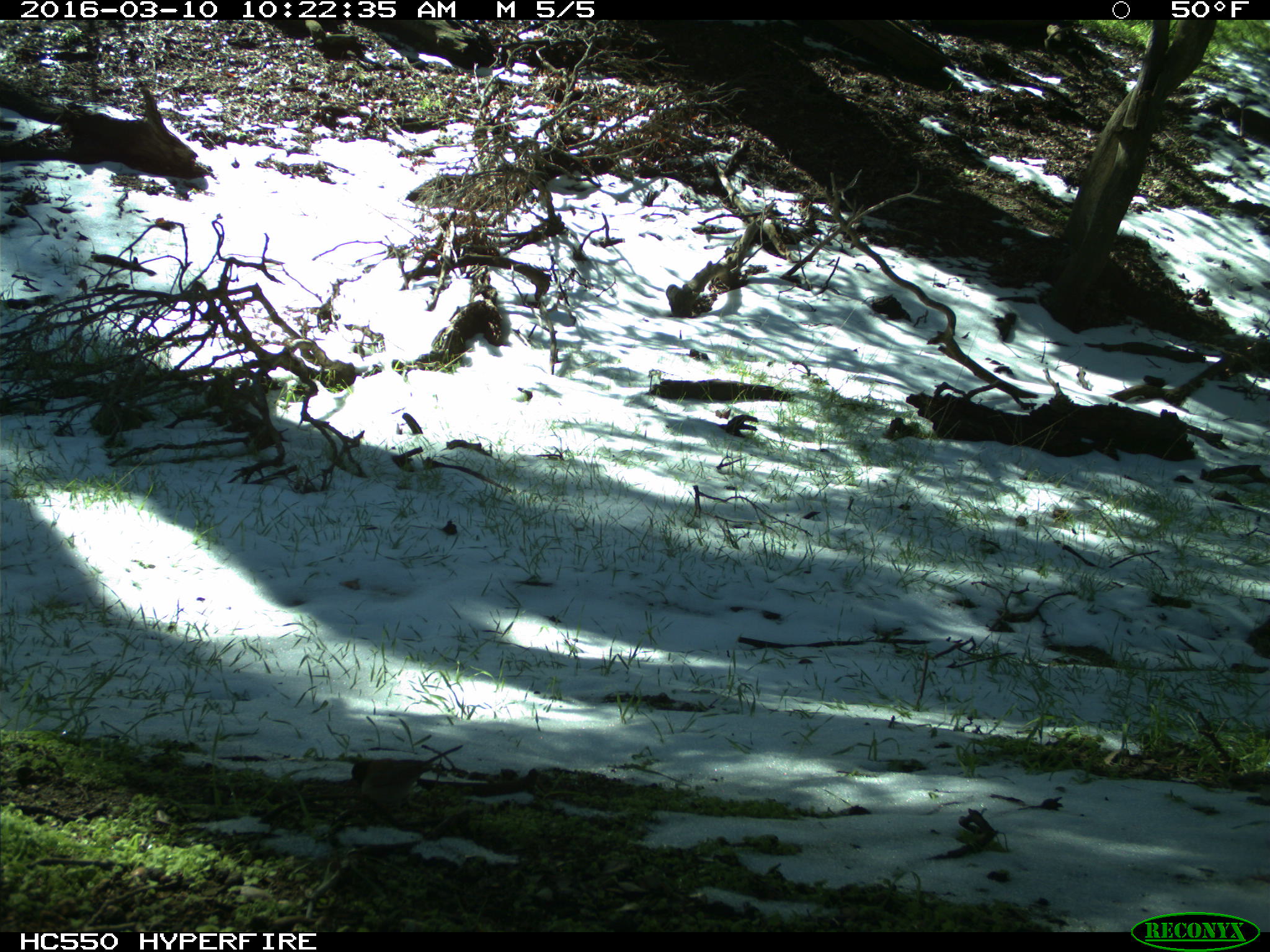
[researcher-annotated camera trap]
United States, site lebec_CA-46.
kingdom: Animalia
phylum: Chordata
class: Aves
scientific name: Aves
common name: birds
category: unidentified bird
Unidentified bird (birds) (Aves).